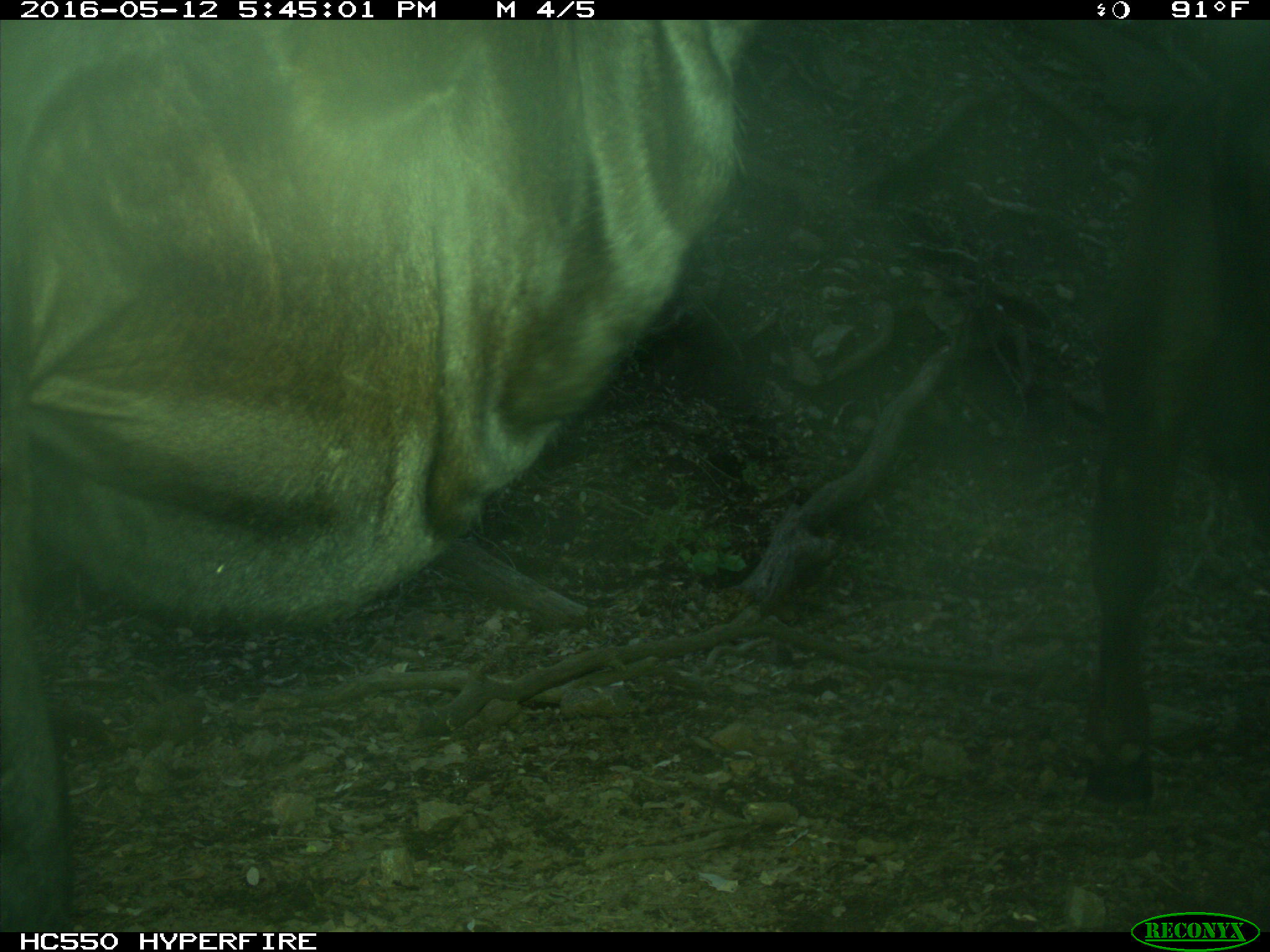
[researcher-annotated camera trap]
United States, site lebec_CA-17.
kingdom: Animalia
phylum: Chordata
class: Mammalia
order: Artiodactyla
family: Bovidae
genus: Bos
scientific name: Bos taurus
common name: domestic cow